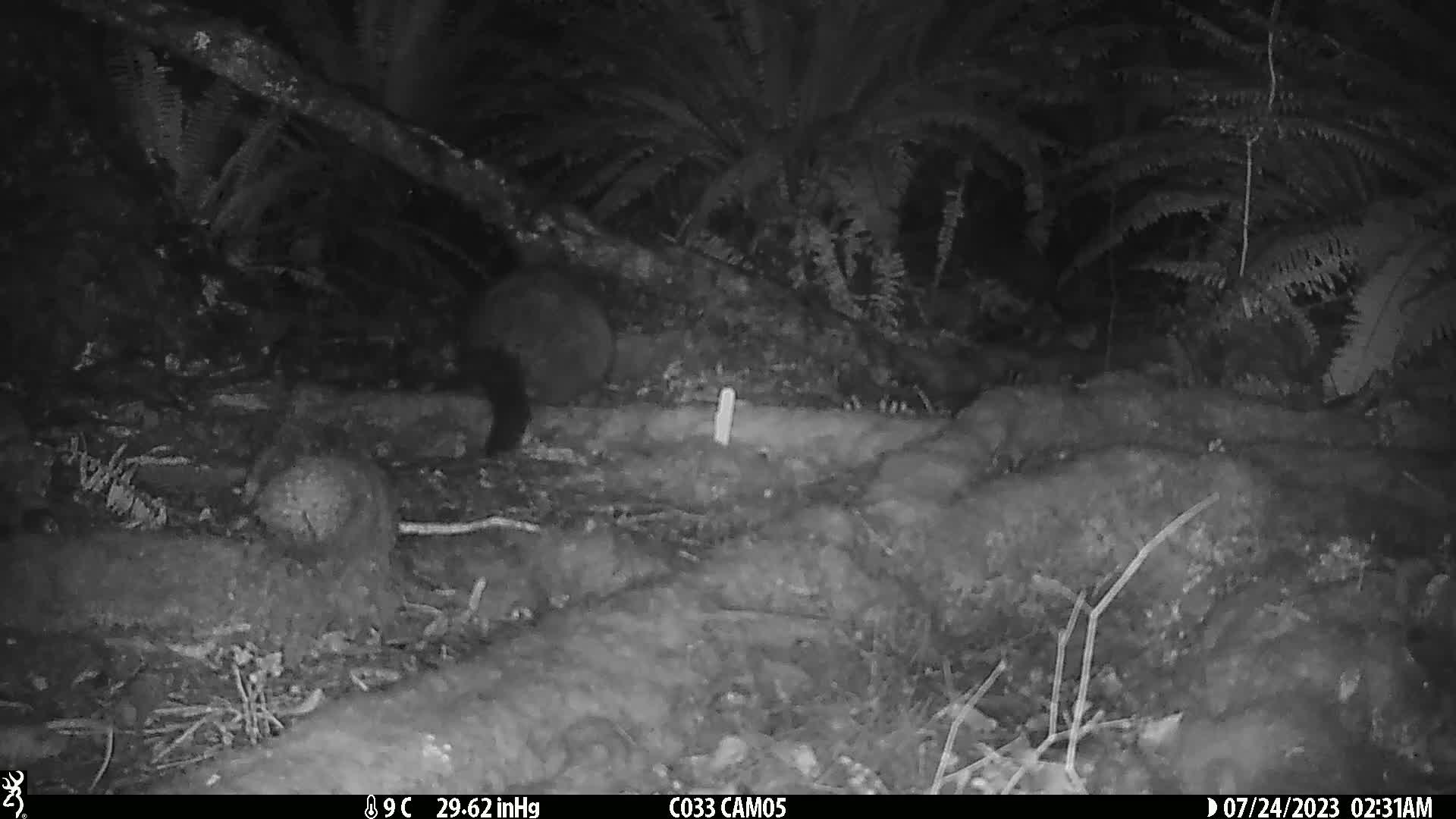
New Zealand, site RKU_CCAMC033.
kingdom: Animalia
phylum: Chordata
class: Mammalia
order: Diprotodontia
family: Phalangeridae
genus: Trichosurus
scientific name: Trichosurus vulpecula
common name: common brushtail possum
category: possum